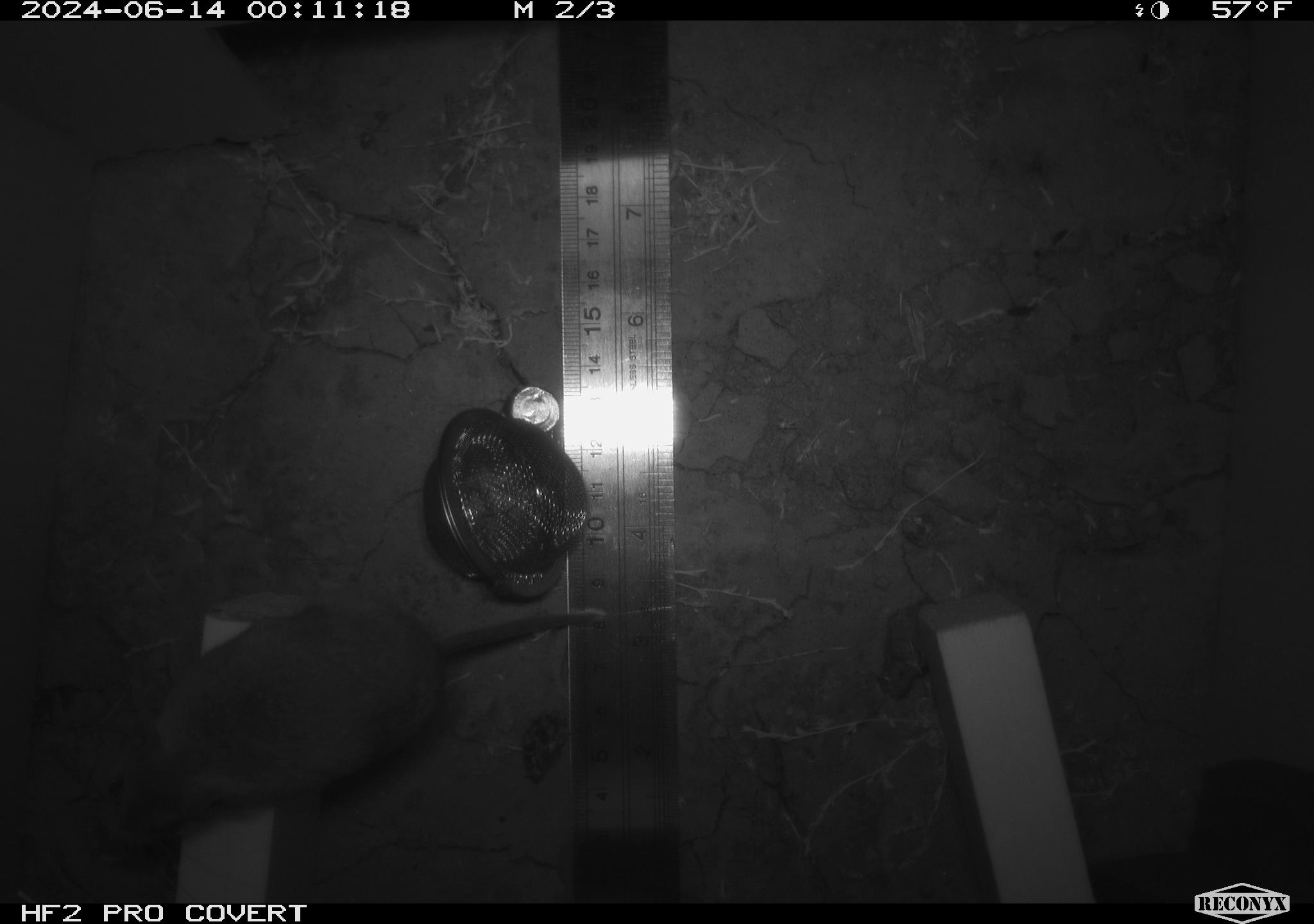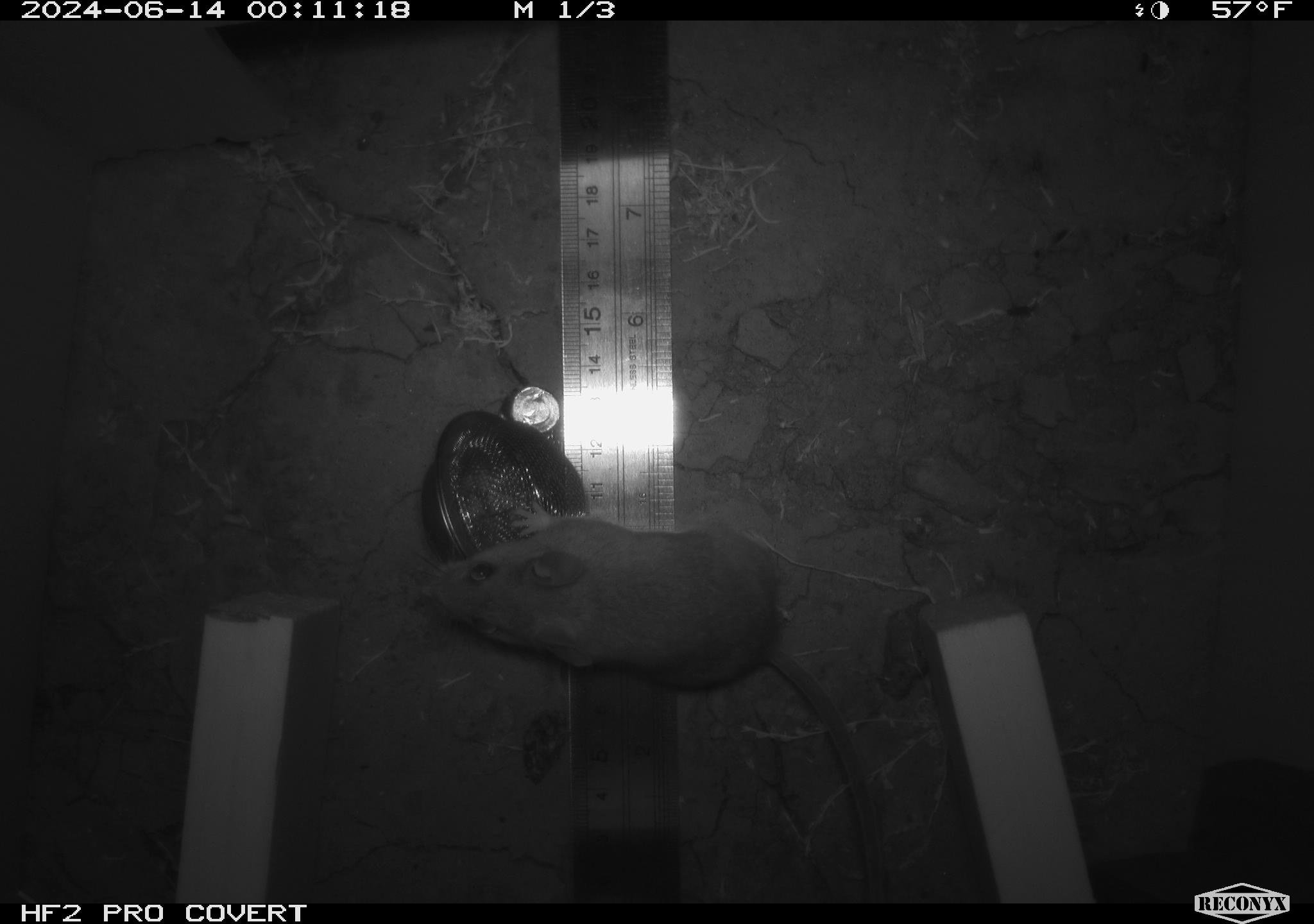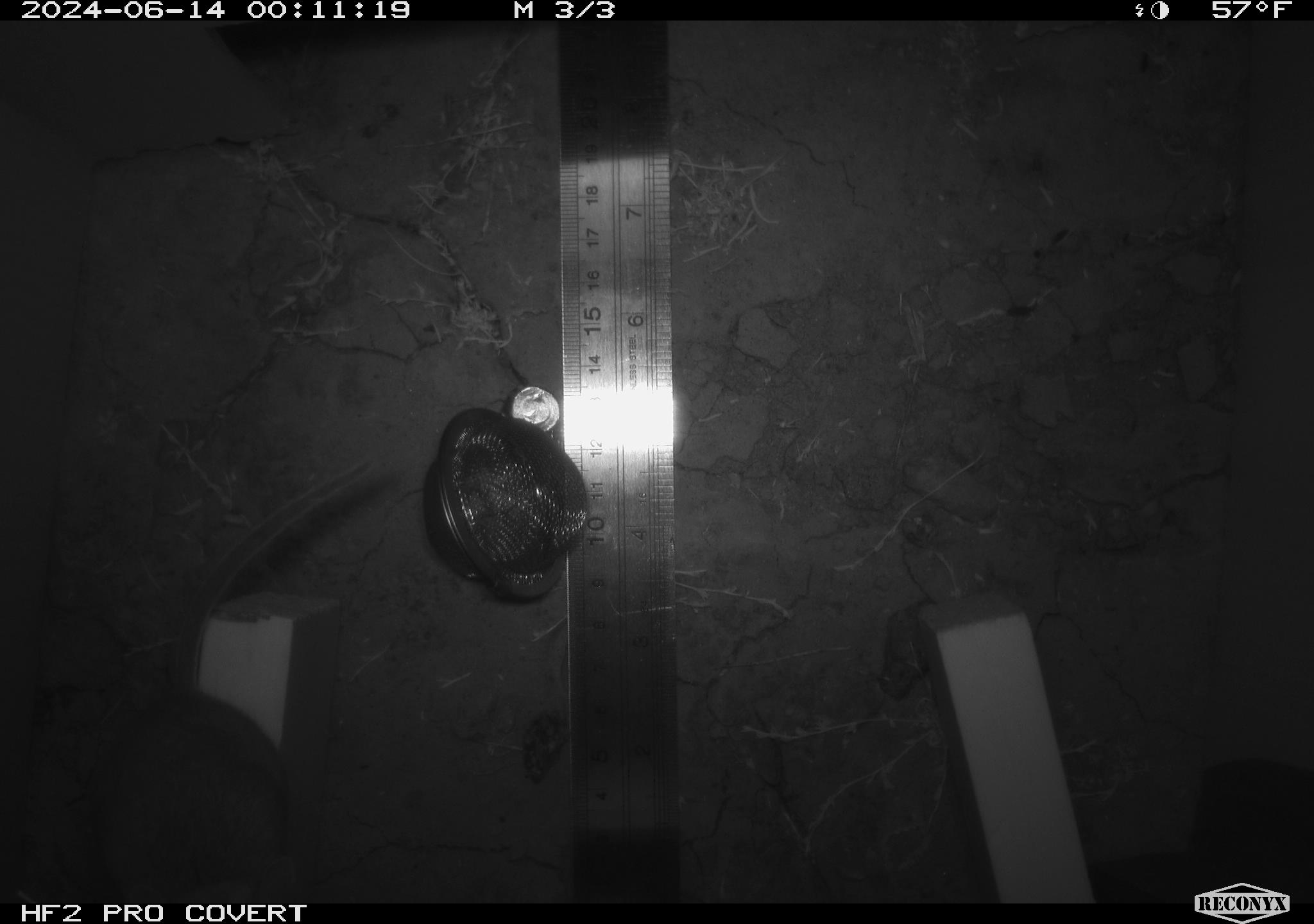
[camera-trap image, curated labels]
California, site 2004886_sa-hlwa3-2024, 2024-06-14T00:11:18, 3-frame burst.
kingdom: Animalia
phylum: Chordata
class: Mammalia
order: Rodentia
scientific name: Rodentia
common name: mouse species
Mouse species (Rodentia).